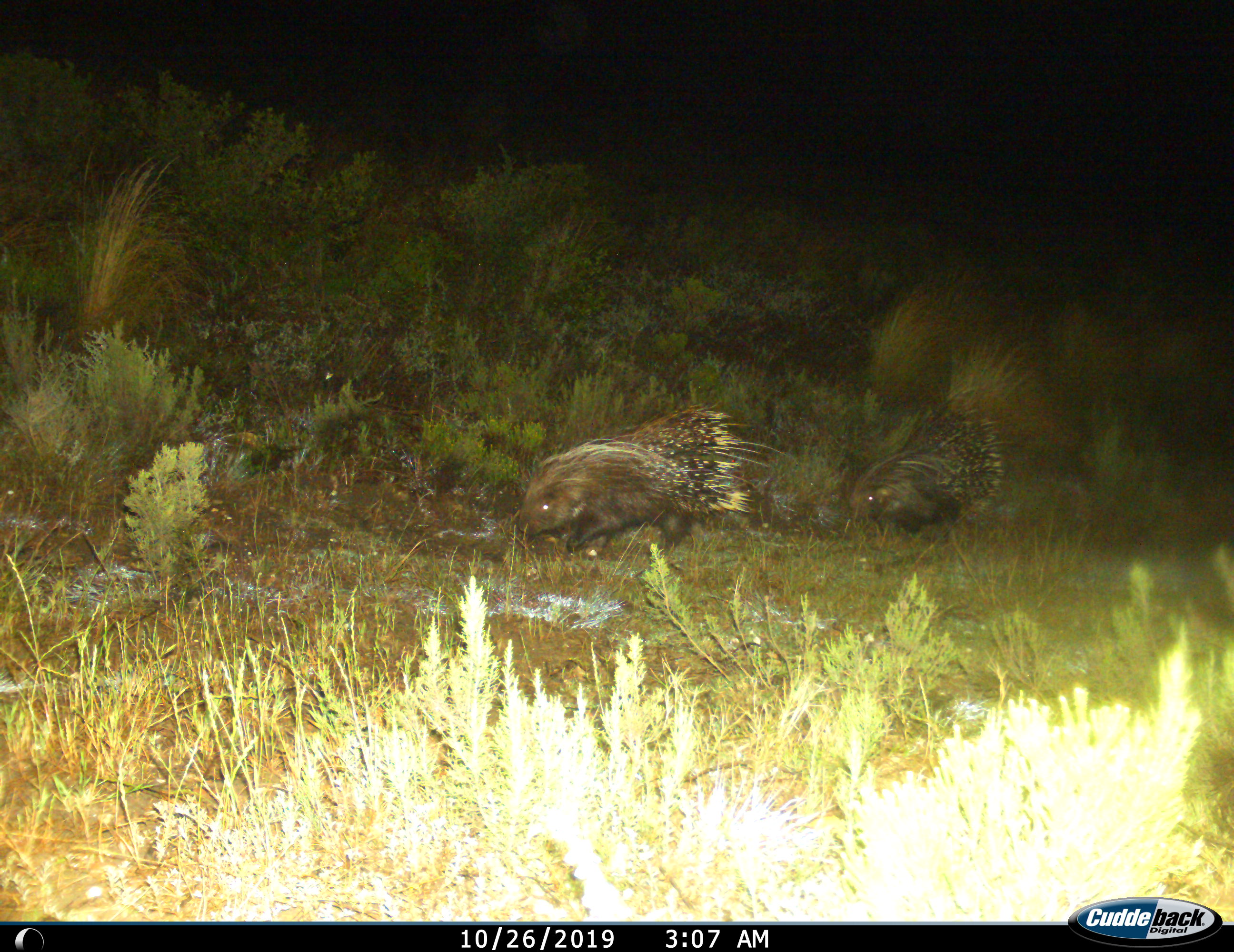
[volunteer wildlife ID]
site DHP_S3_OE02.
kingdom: Animalia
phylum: Chordata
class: Mammalia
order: Rodentia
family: Hystricidae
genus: Hystrix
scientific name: Hystrix cristata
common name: crested porcupine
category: porcupine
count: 2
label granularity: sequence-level